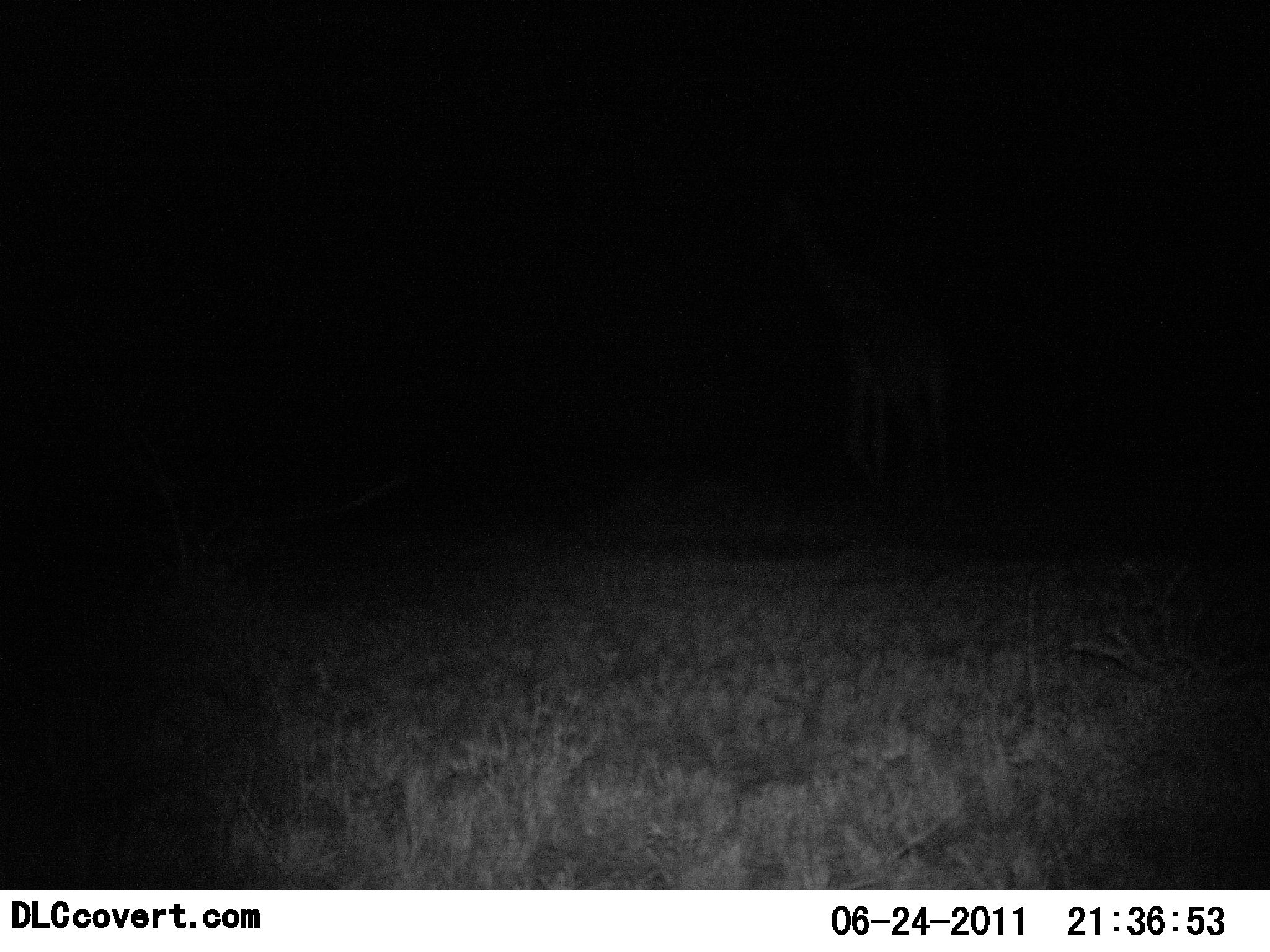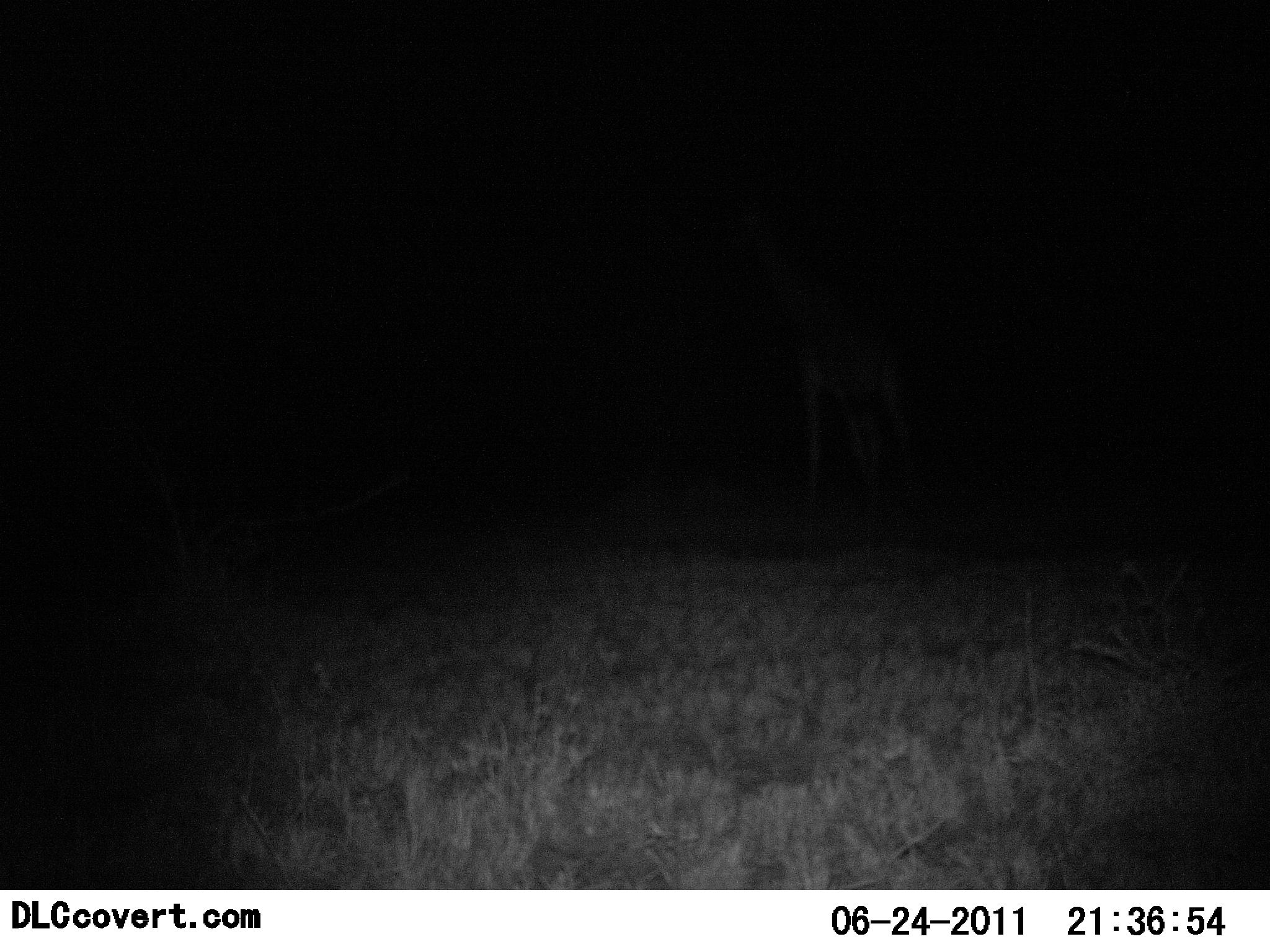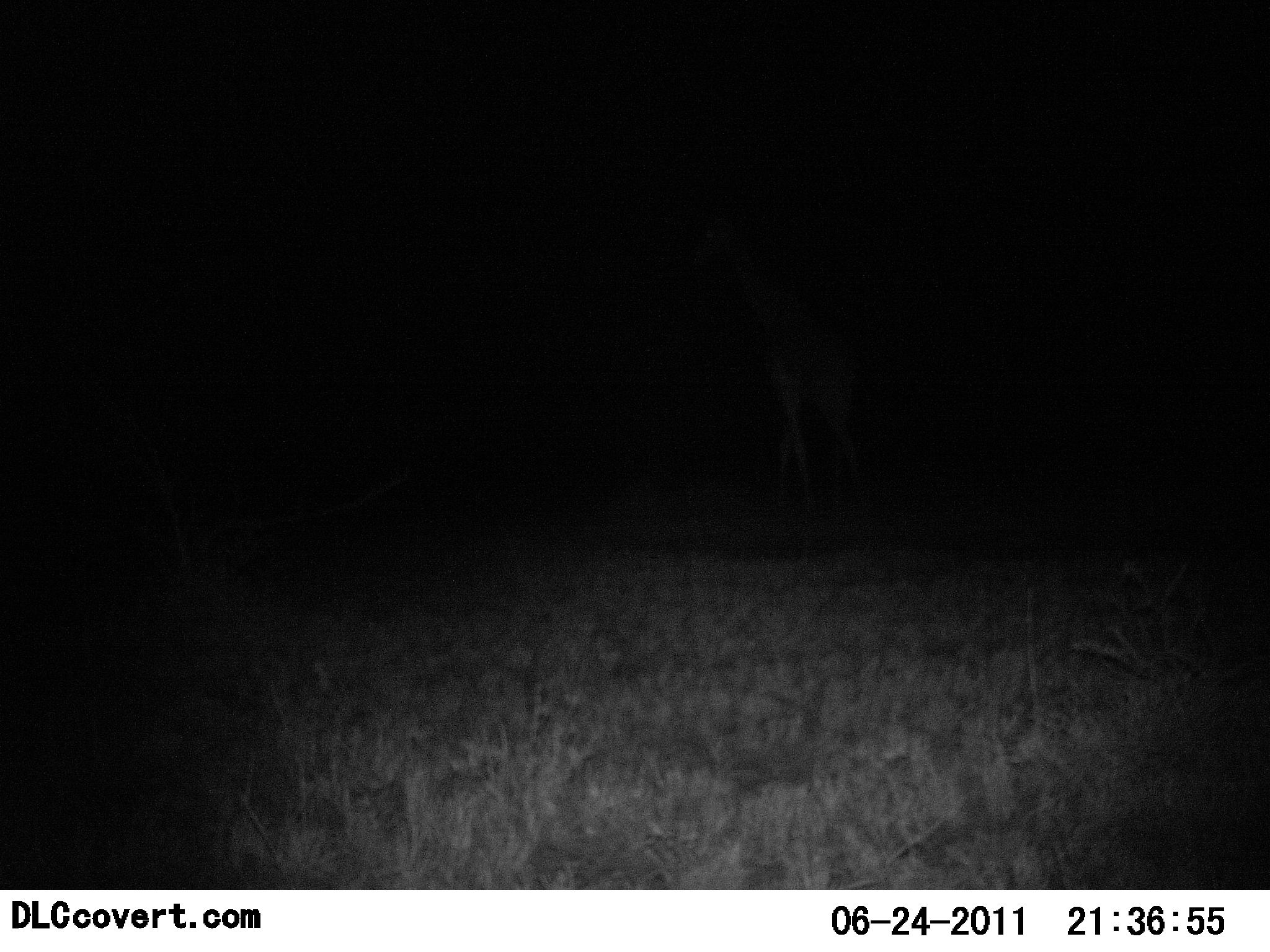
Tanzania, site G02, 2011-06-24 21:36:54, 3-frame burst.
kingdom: Animalia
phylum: Chordata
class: Mammalia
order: Artiodactyla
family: Giraffidae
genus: Giraffa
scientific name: Giraffa camelopardalis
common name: giraffe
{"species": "giraffe (Giraffa camelopardalis)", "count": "1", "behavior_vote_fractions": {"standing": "10%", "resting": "0%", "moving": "90%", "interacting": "0%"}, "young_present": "0%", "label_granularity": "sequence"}